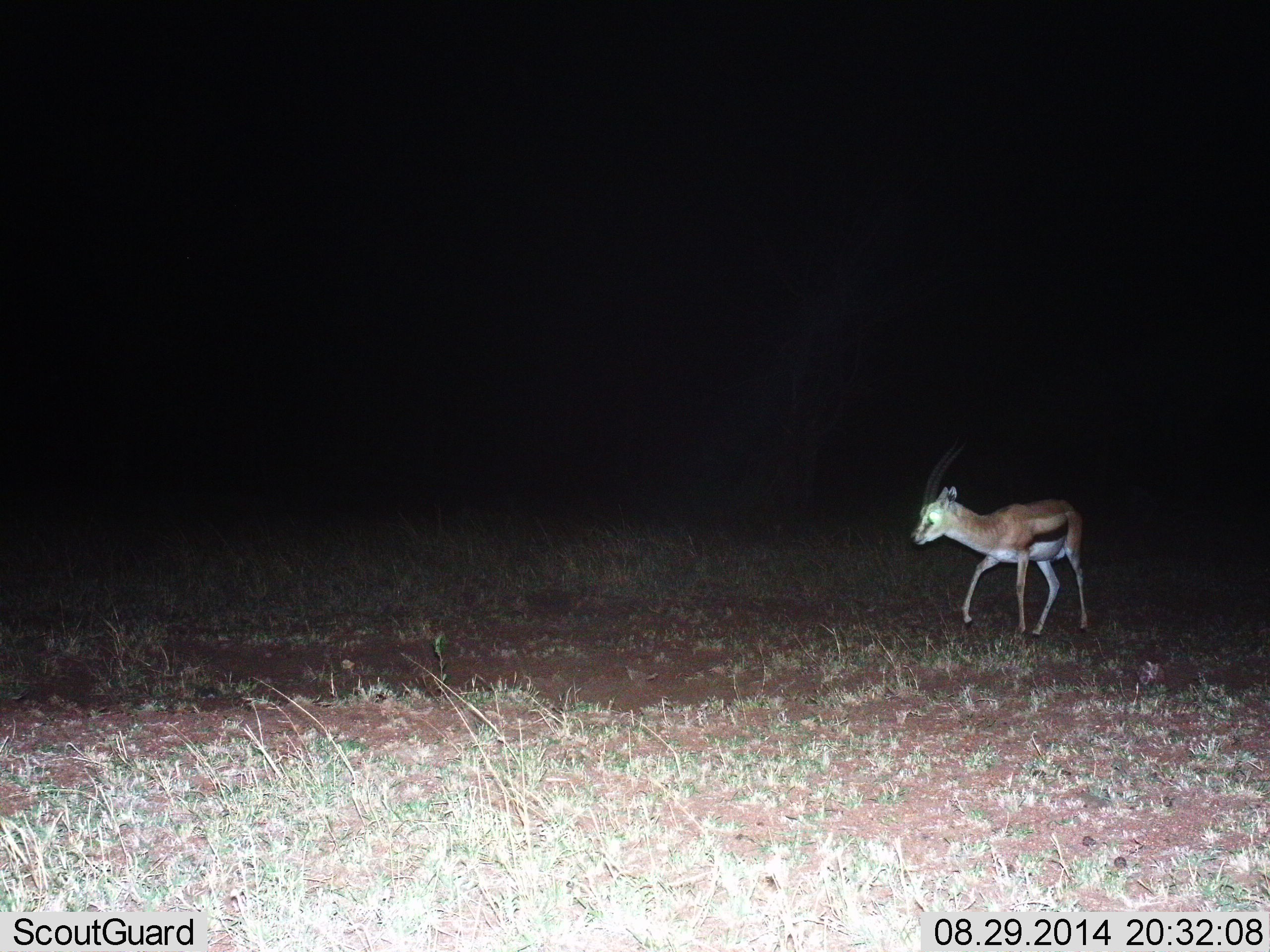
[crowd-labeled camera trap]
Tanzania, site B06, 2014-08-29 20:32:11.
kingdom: Animalia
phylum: Chordata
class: Mammalia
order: Artiodactyla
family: Bovidae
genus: Eudorcas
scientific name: Eudorcas thomsonii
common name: thomson's gazelle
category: gazellethomsons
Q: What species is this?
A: Gazellethomsons (thomson's gazelle) (Eudorcas thomsonii).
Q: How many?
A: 1.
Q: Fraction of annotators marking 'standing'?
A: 40%.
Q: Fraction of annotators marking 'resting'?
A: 0%.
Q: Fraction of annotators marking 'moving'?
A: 80%.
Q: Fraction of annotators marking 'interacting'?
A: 0%.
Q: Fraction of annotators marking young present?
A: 10%.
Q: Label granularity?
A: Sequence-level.